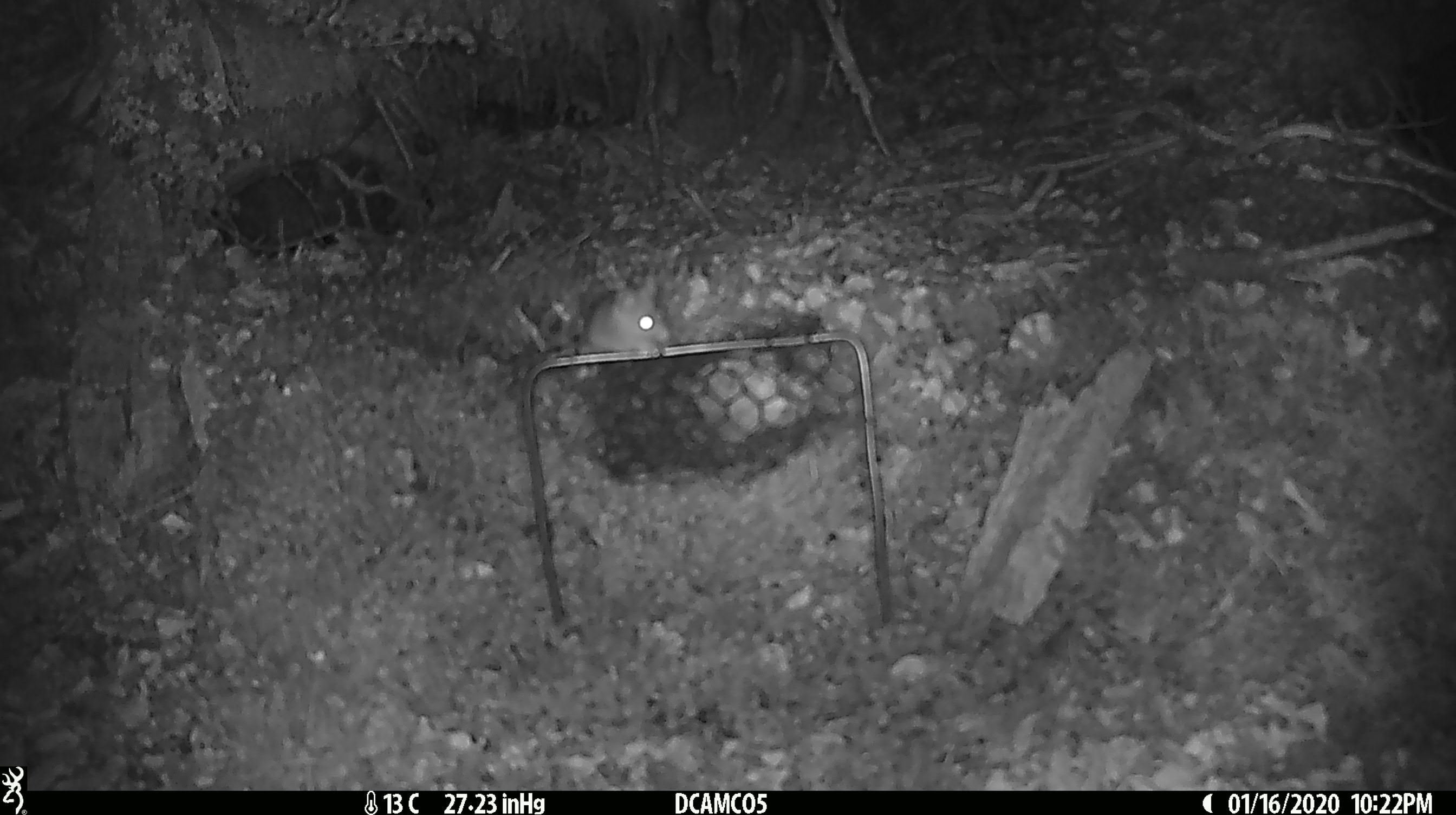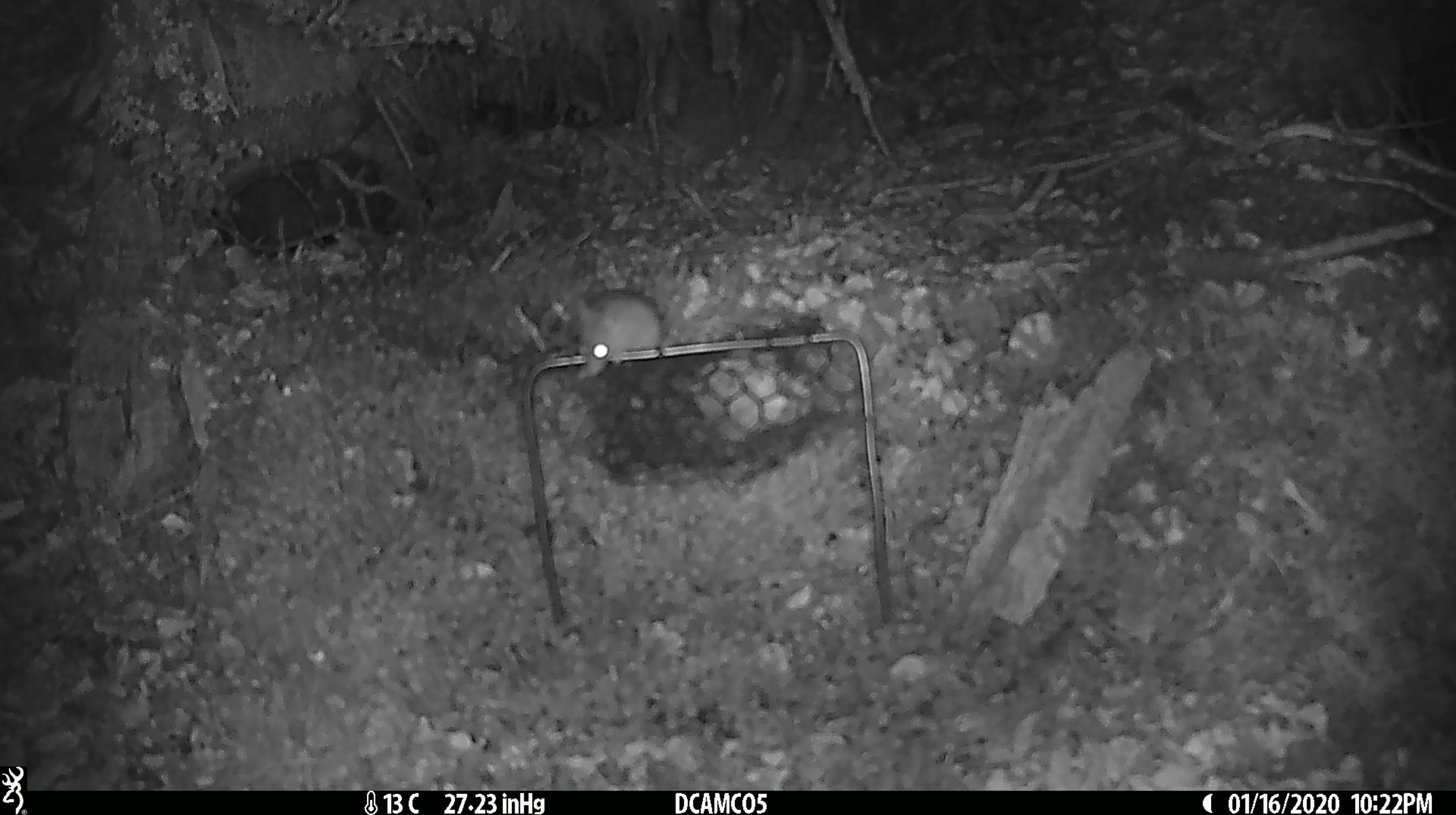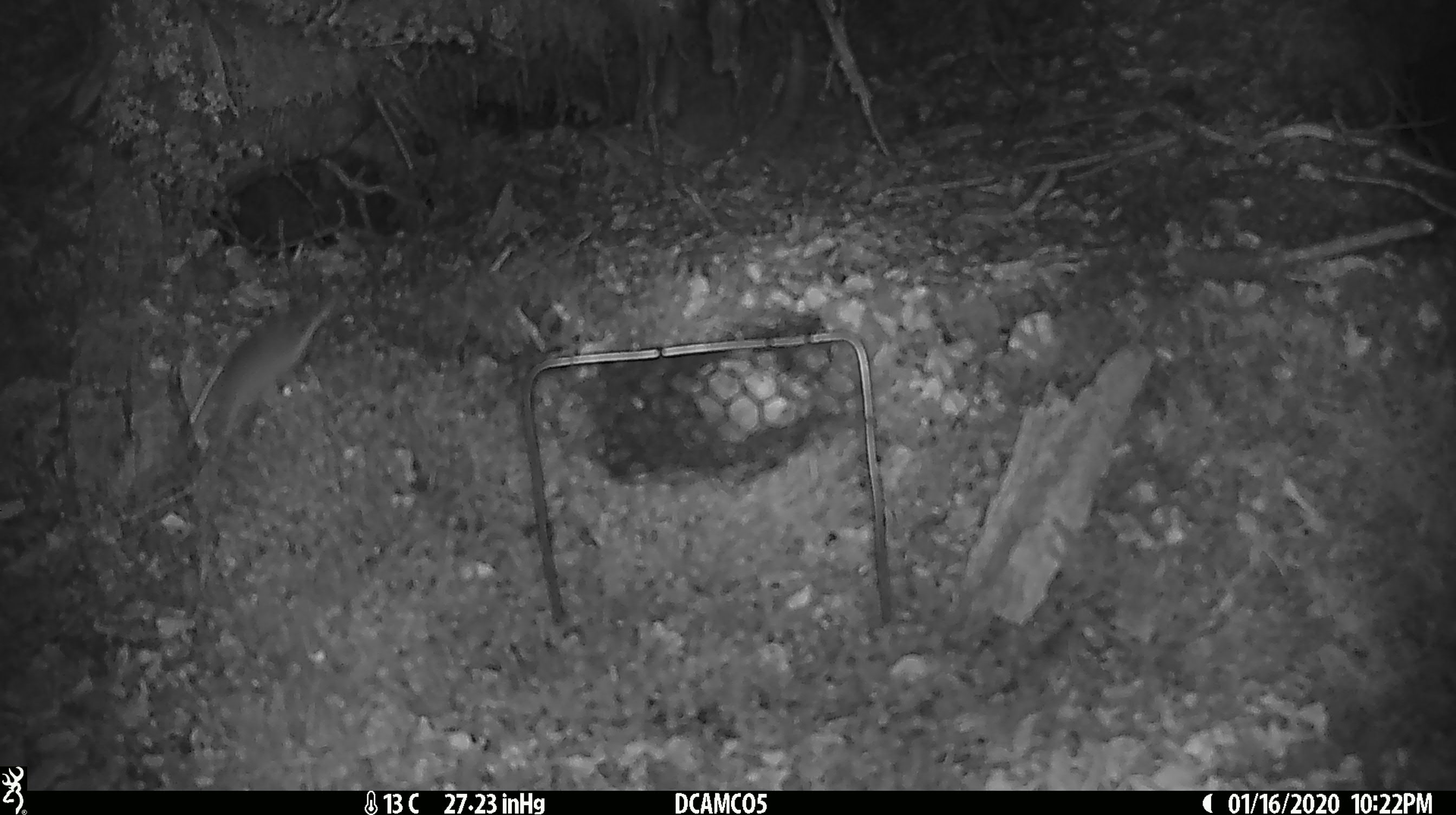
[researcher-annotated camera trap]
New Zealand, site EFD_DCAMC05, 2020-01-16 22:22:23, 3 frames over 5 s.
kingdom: Animalia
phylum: Chordata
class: Mammalia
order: Rodentia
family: Muridae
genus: Mus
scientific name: Mus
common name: mouse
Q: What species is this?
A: Mouse (Mus).